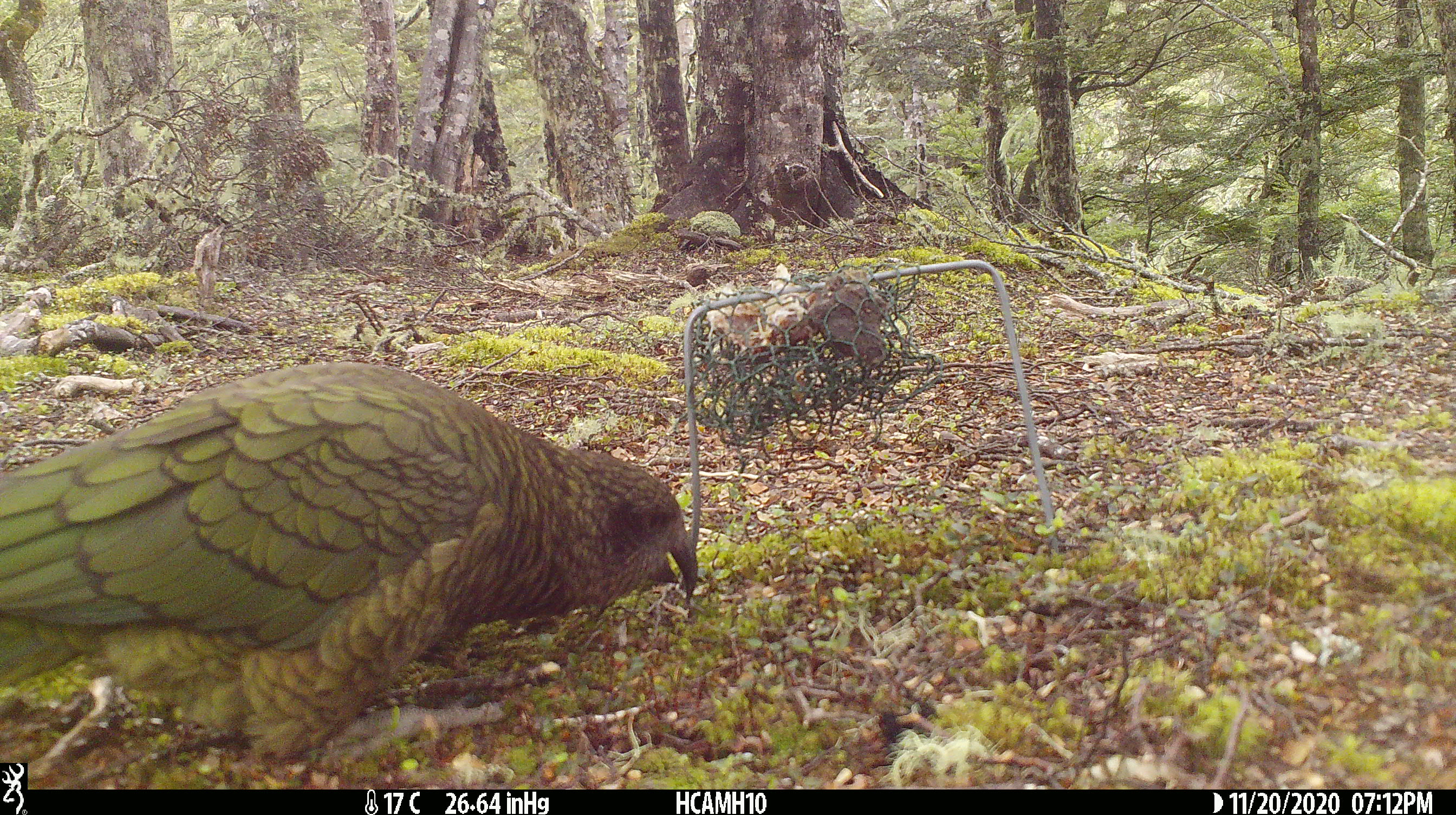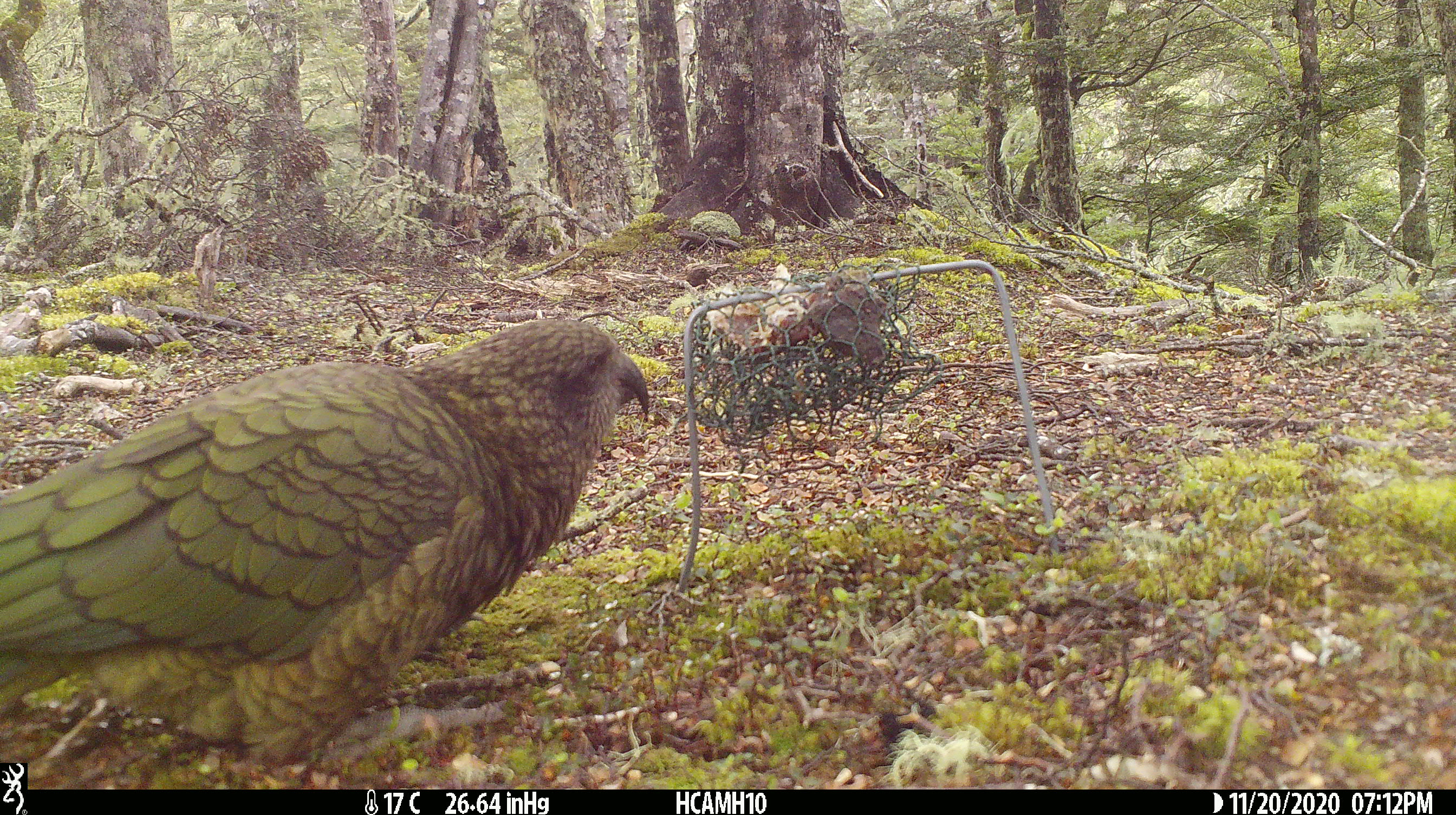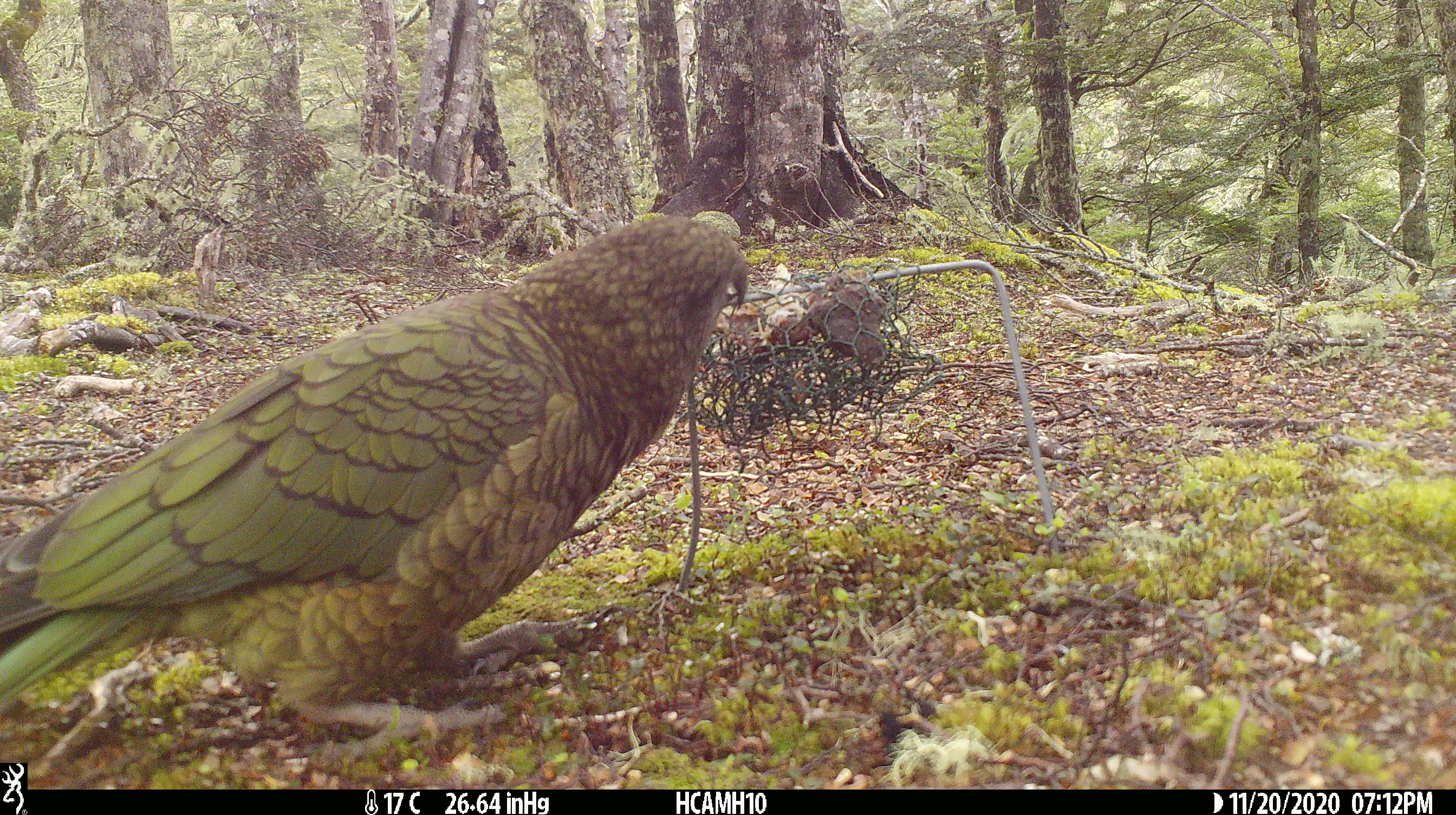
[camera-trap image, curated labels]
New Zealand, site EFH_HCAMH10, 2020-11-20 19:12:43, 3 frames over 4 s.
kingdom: Animalia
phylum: Chordata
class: Aves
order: Psittaciformes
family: Strigopidae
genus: Nestor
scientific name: Nestor notabilis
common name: kea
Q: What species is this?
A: Kea (Nestor notabilis).